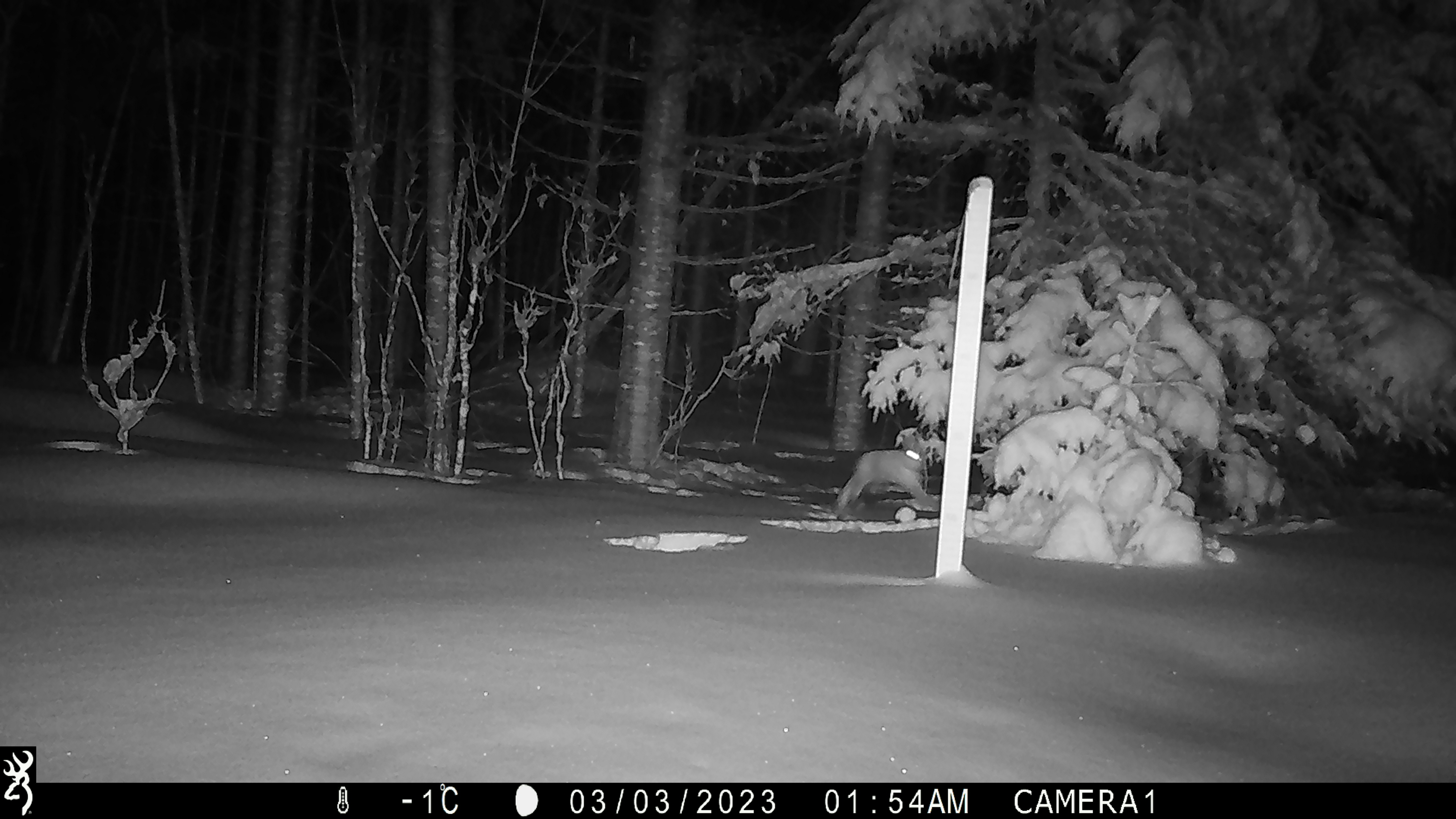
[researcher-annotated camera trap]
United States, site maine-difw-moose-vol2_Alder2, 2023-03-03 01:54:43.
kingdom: Animalia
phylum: Chordata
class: Mammalia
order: Lagomorpha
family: Leporidae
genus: Lepus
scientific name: Lepus americanus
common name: snowshoe hare